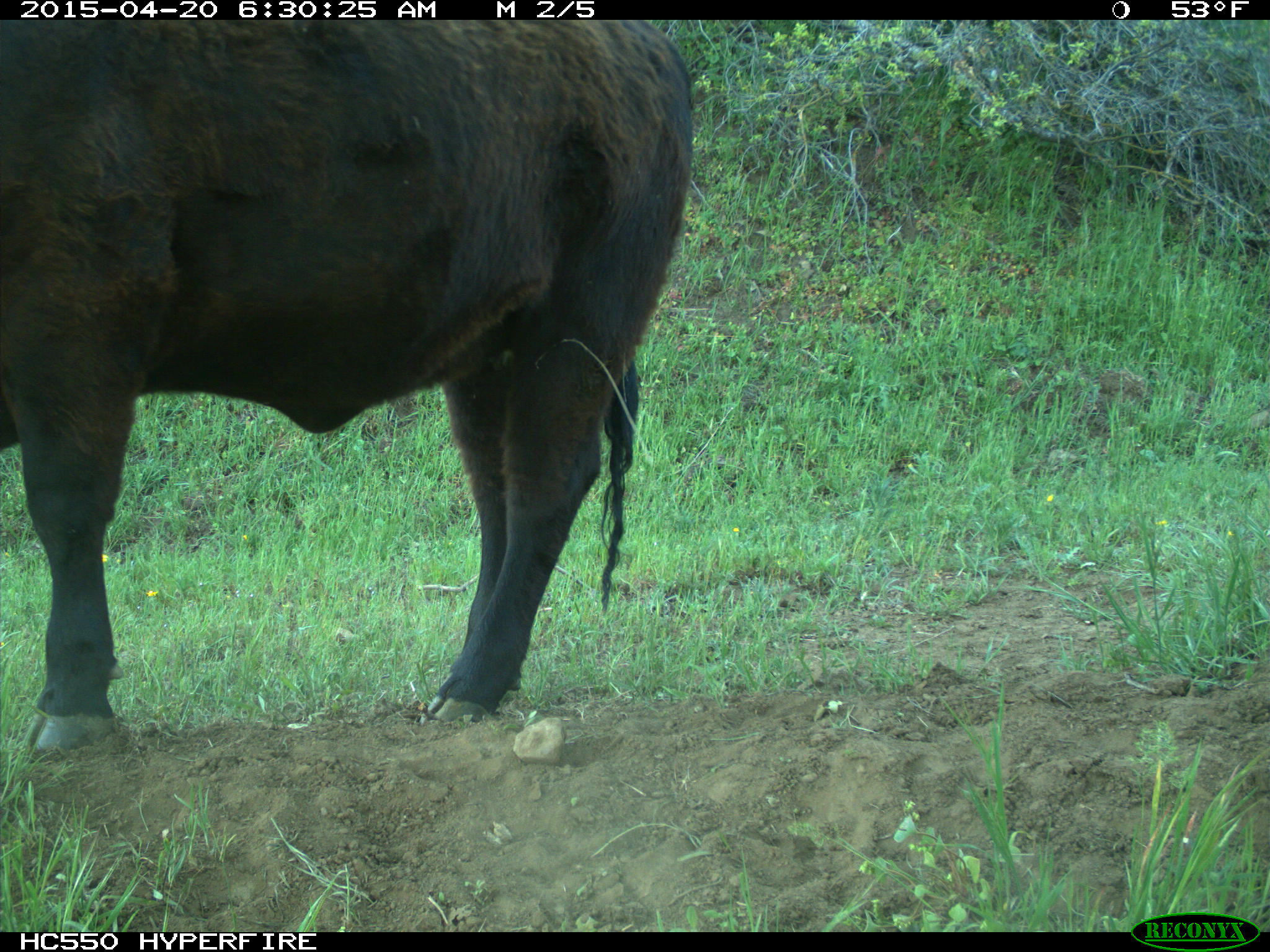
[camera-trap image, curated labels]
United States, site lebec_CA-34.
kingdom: Animalia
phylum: Chordata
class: Mammalia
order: Artiodactyla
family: Bovidae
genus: Bos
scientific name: Bos taurus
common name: domestic cow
Bos taurus (domestic cow).